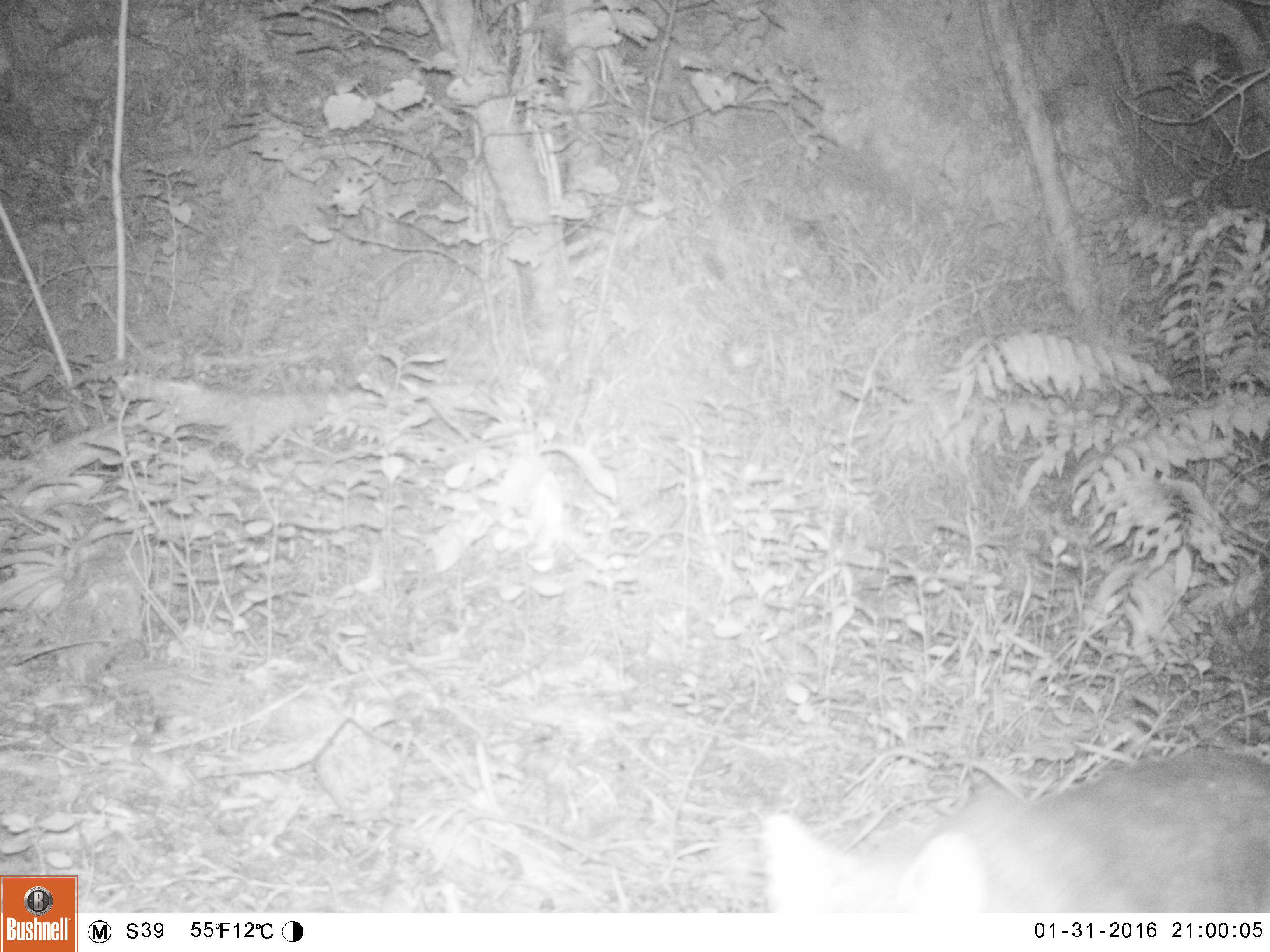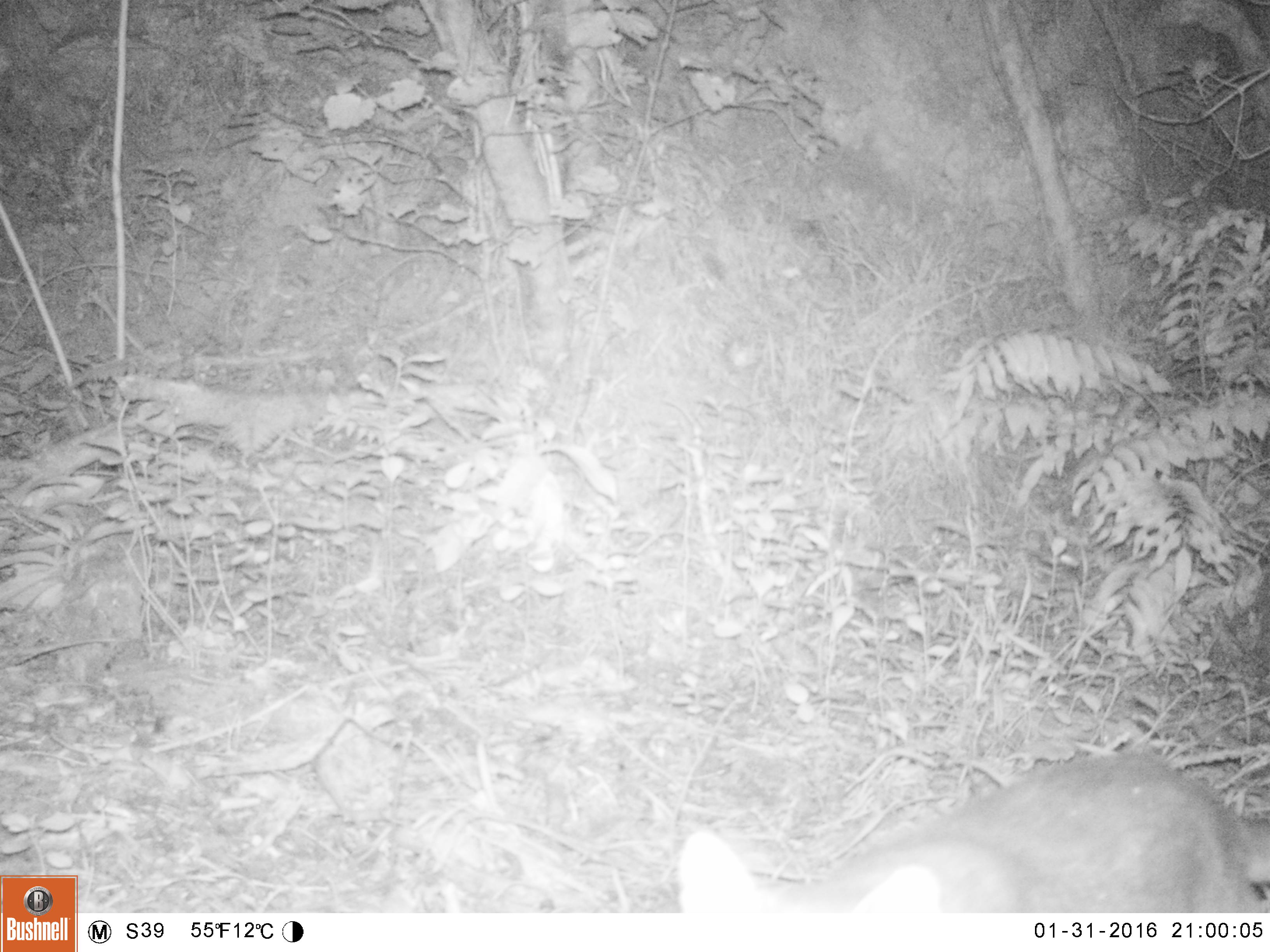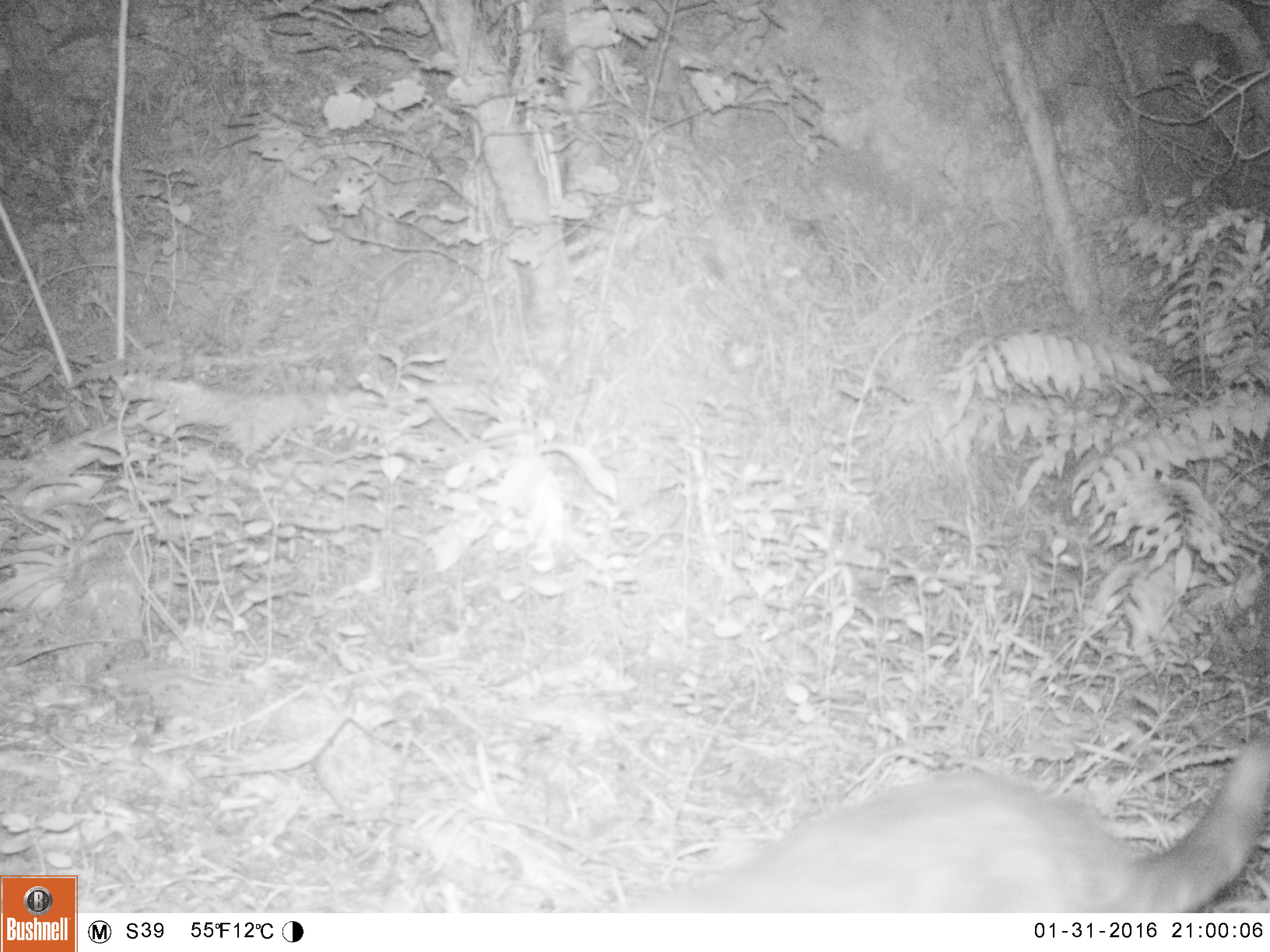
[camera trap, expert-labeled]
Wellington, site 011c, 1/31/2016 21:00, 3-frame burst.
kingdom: Animalia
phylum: Chordata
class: Mammalia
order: Carnivora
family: Felidae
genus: Felis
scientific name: Felis catus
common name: cat